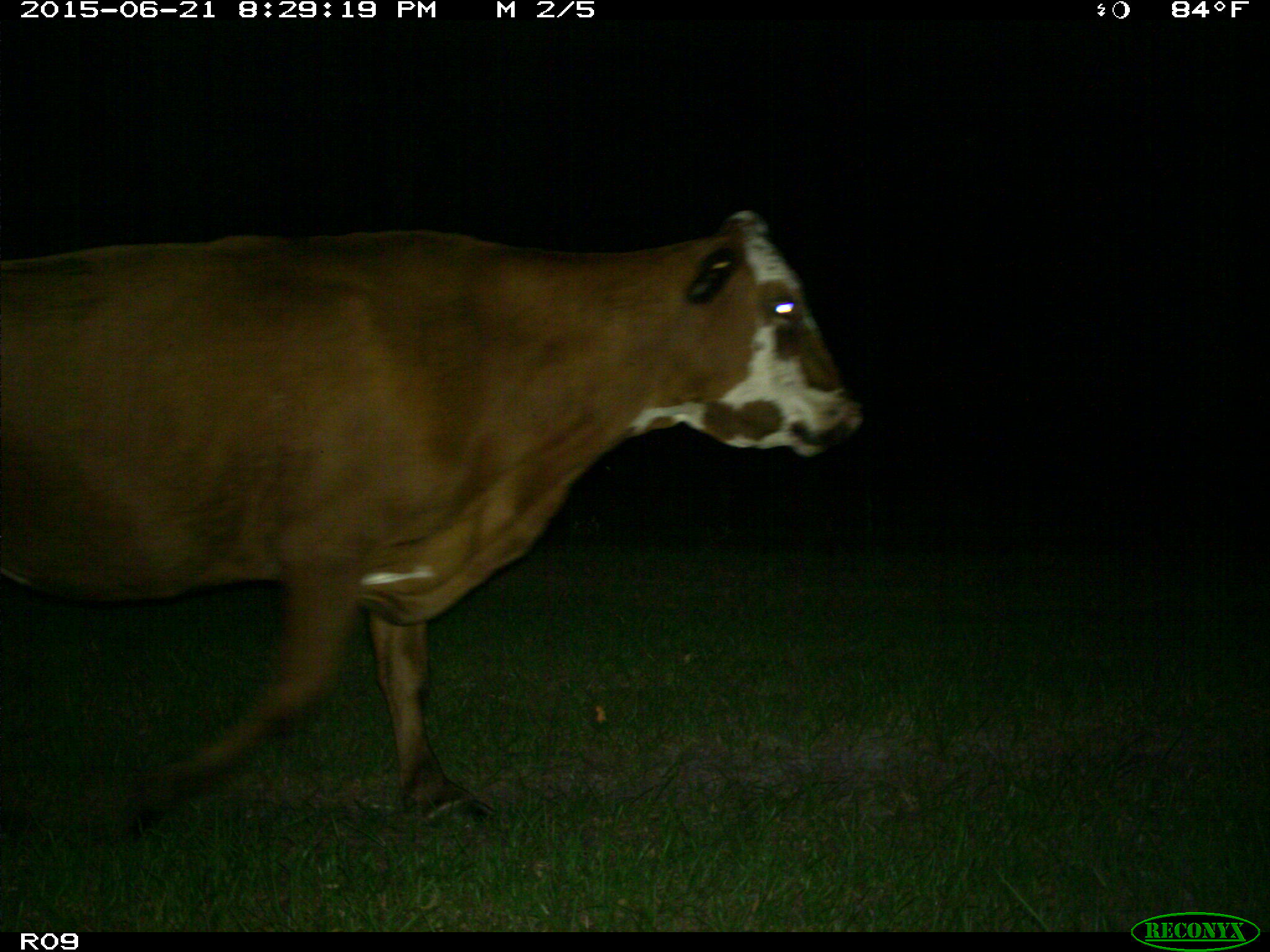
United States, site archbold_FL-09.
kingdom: Animalia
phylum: Chordata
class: Mammalia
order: Artiodactyla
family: Bovidae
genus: Bos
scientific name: Bos taurus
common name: domestic cow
Bos taurus (domestic cow).